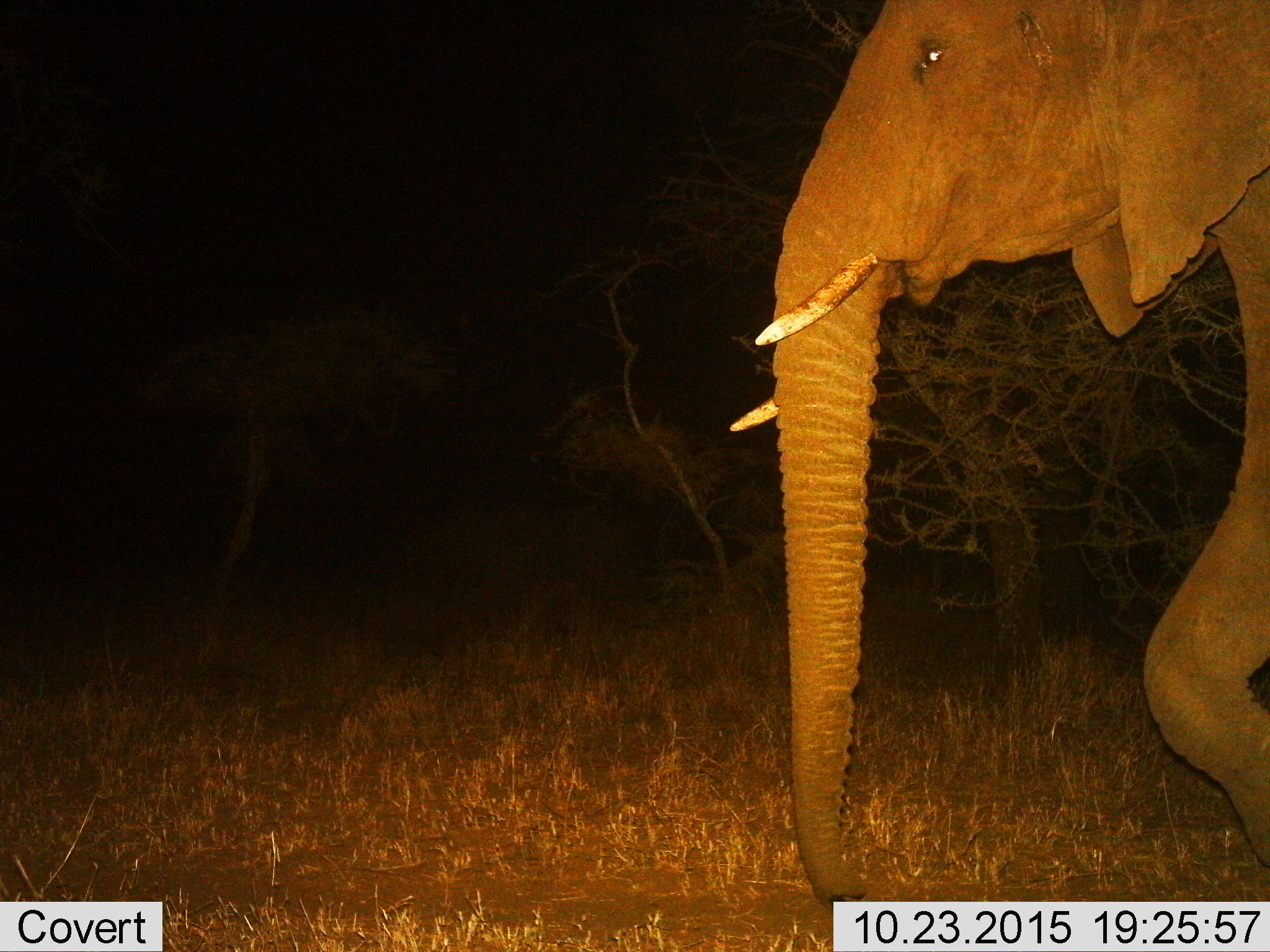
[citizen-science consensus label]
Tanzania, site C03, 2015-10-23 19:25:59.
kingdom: Animalia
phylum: Chordata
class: Mammalia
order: Proboscidea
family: Elephantidae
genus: Loxodonta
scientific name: Loxodonta africana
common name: african bush elephant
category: elephant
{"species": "elephant (african bush elephant) (Loxodonta africana)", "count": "1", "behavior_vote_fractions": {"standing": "17%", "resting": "6%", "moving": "89%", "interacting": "0%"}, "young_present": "0%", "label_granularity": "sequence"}